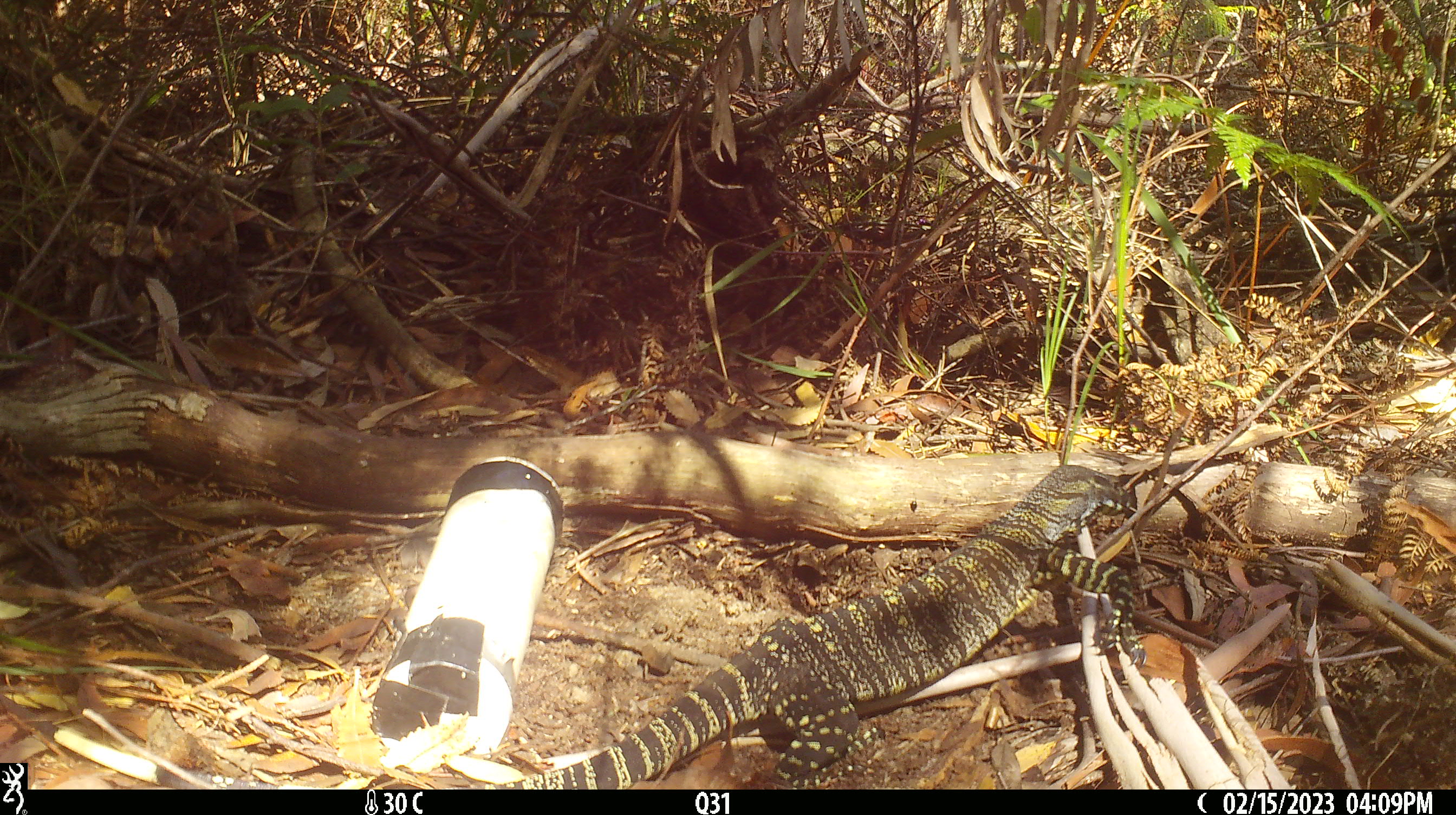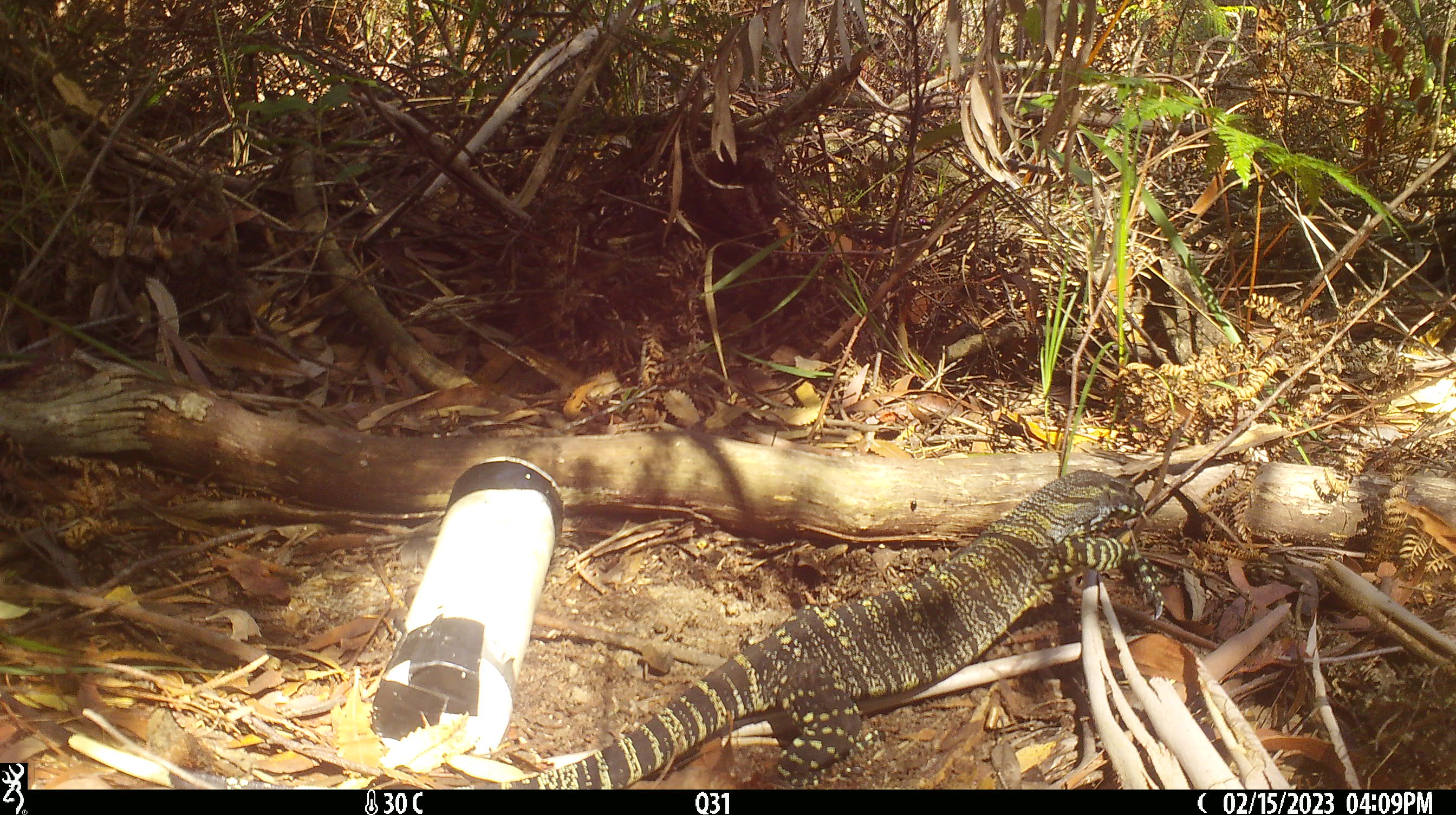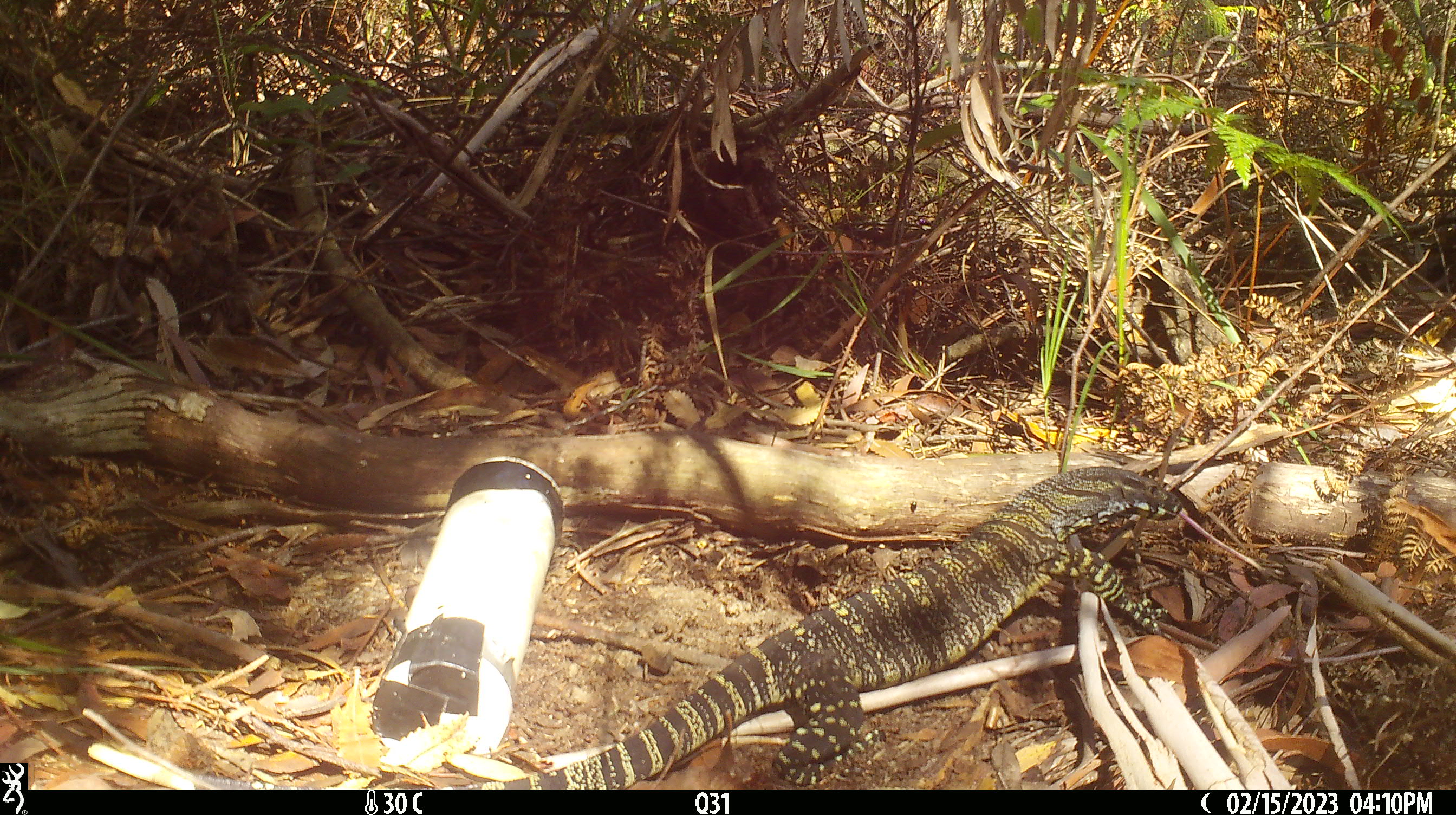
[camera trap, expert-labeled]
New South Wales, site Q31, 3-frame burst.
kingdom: Animalia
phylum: Chordata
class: Reptilia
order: Squamata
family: Varanidae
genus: Varanus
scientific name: Varanus varius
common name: lace monitor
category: goanna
Goanna (lace monitor) (Varanus varius).